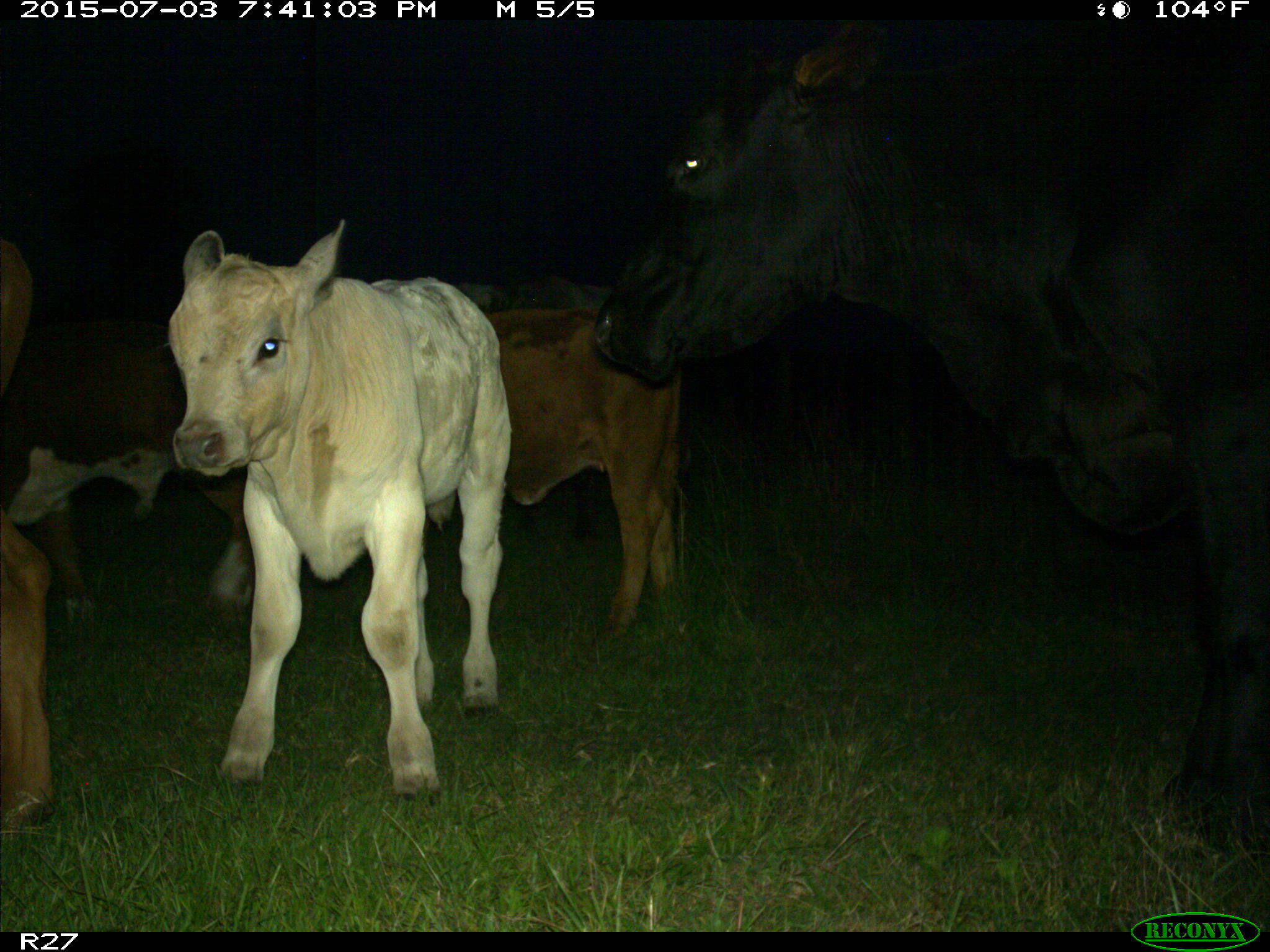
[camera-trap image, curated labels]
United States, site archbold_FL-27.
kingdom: Animalia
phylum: Chordata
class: Mammalia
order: Artiodactyla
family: Bovidae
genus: Bos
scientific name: Bos taurus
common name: domestic cow